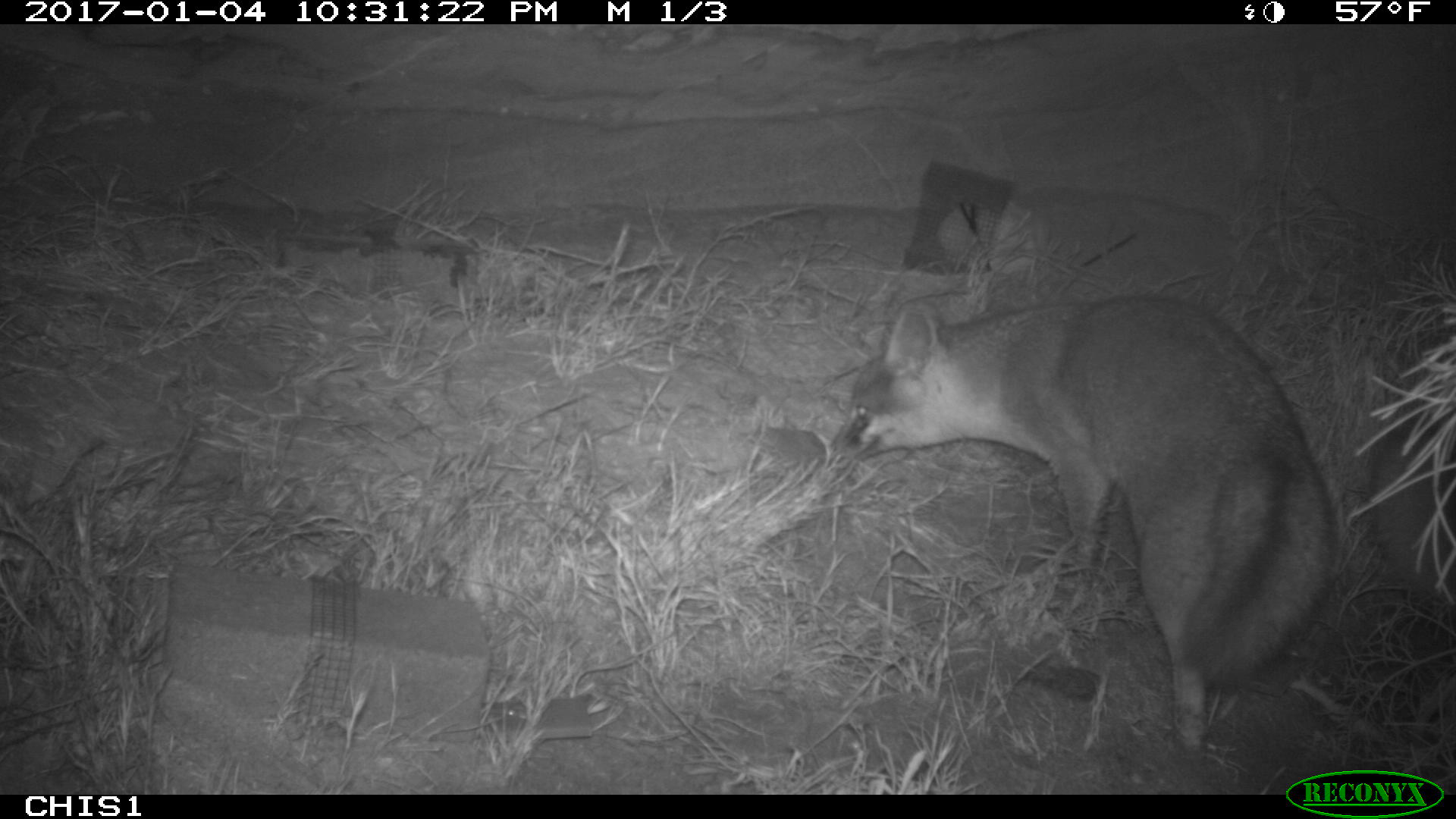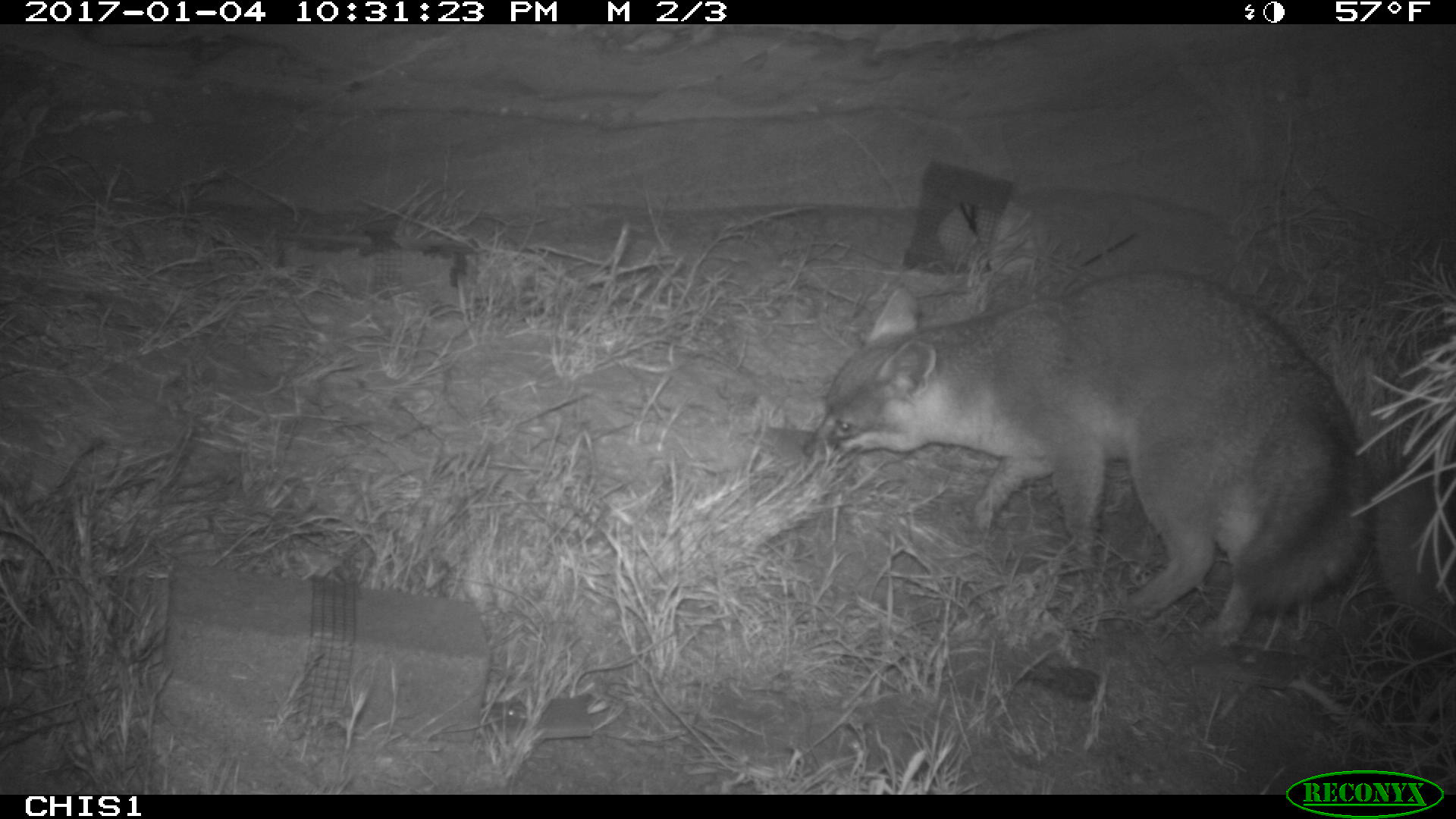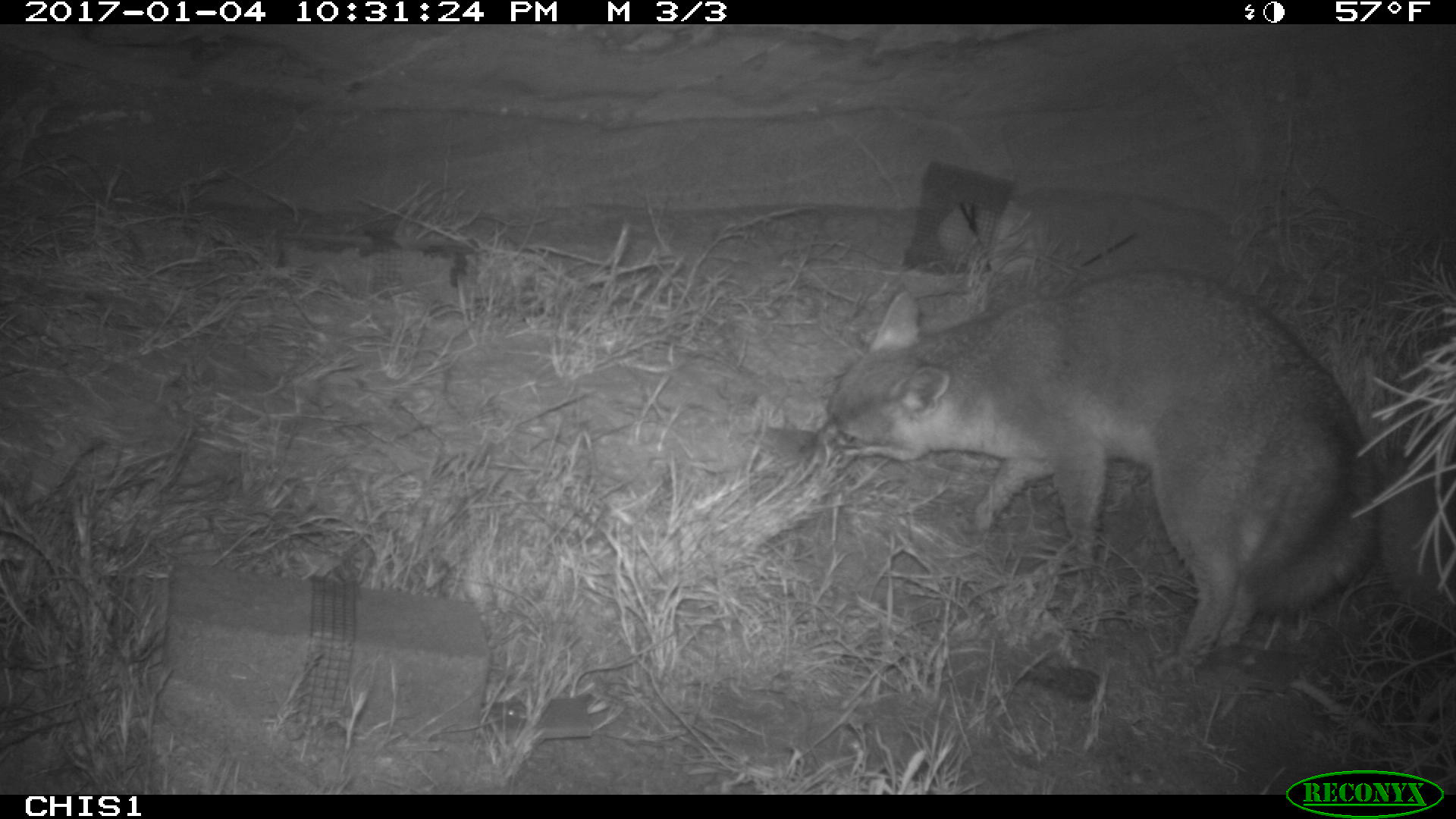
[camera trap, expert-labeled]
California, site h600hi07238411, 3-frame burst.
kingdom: Animalia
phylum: Chordata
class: Mammalia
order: Carnivora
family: Canidae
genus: Urocyon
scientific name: Urocyon littoralis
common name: island fox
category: fox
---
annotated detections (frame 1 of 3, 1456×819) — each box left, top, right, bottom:
fox: 827, 293, 1335, 758; 1366, 415, 1455, 601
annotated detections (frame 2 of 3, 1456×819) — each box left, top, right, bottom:
fox: 801, 271, 1374, 647; 1370, 455, 1455, 655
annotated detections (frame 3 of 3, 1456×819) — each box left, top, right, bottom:
fox: 797, 265, 1455, 663